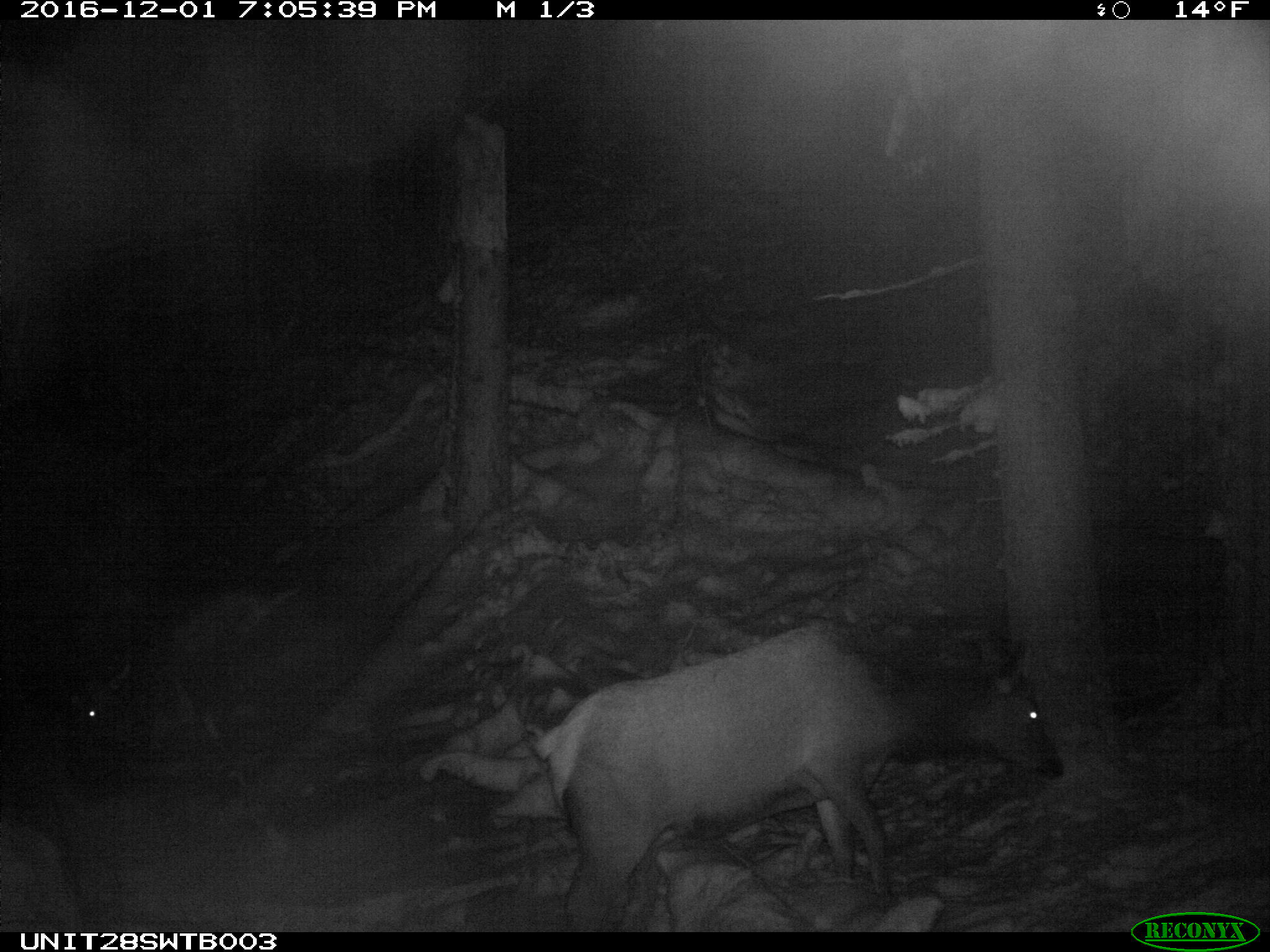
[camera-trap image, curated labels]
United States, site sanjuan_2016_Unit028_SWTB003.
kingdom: Animalia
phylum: Chordata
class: Mammalia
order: Artiodactyla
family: Cervidae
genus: Cervus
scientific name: Cervus elaphus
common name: red deer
Cervus elaphus (red deer).